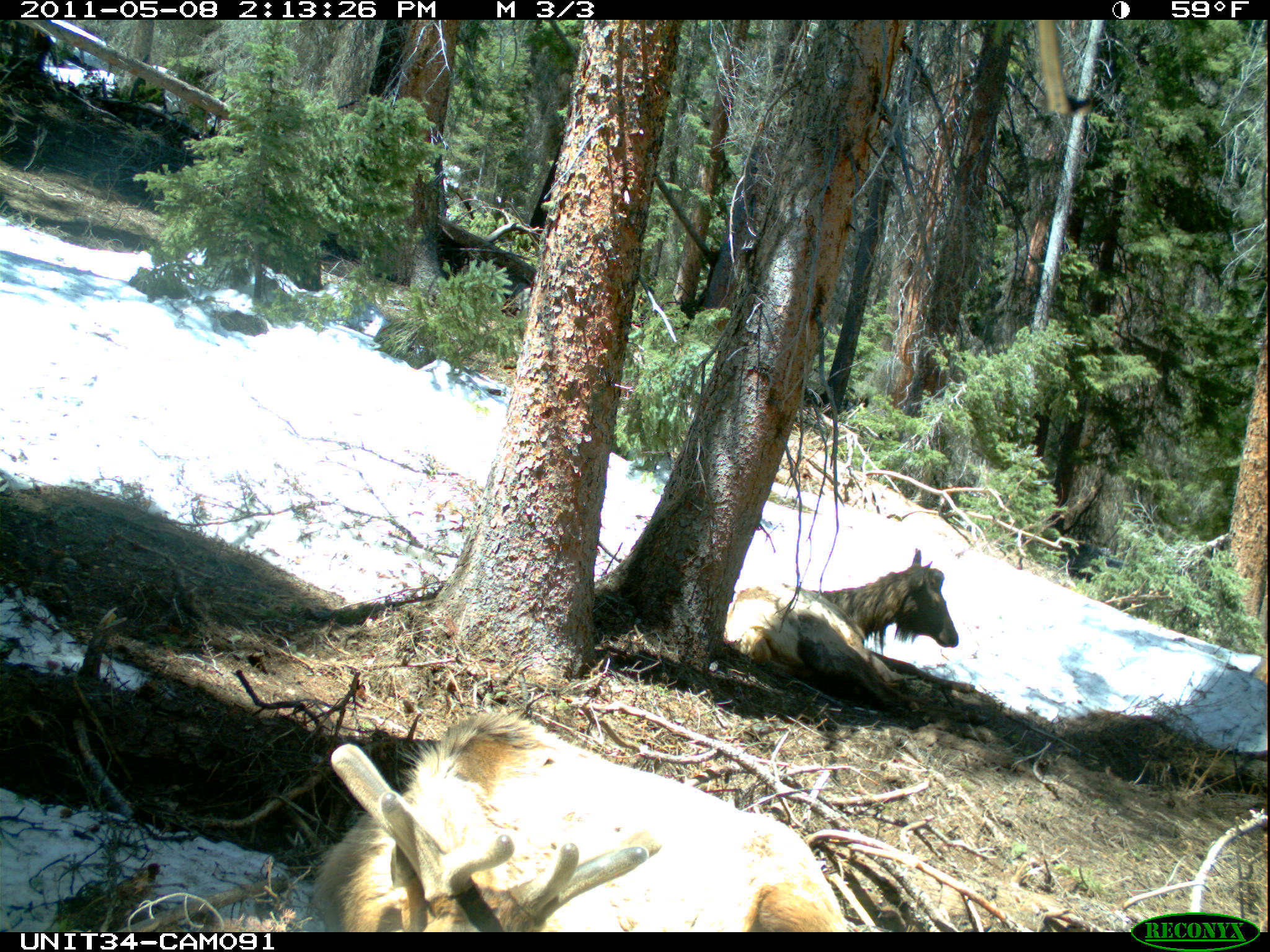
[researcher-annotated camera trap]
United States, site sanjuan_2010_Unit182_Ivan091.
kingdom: Animalia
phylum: Chordata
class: Mammalia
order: Artiodactyla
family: Cervidae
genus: Cervus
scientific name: Cervus elaphus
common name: red deer